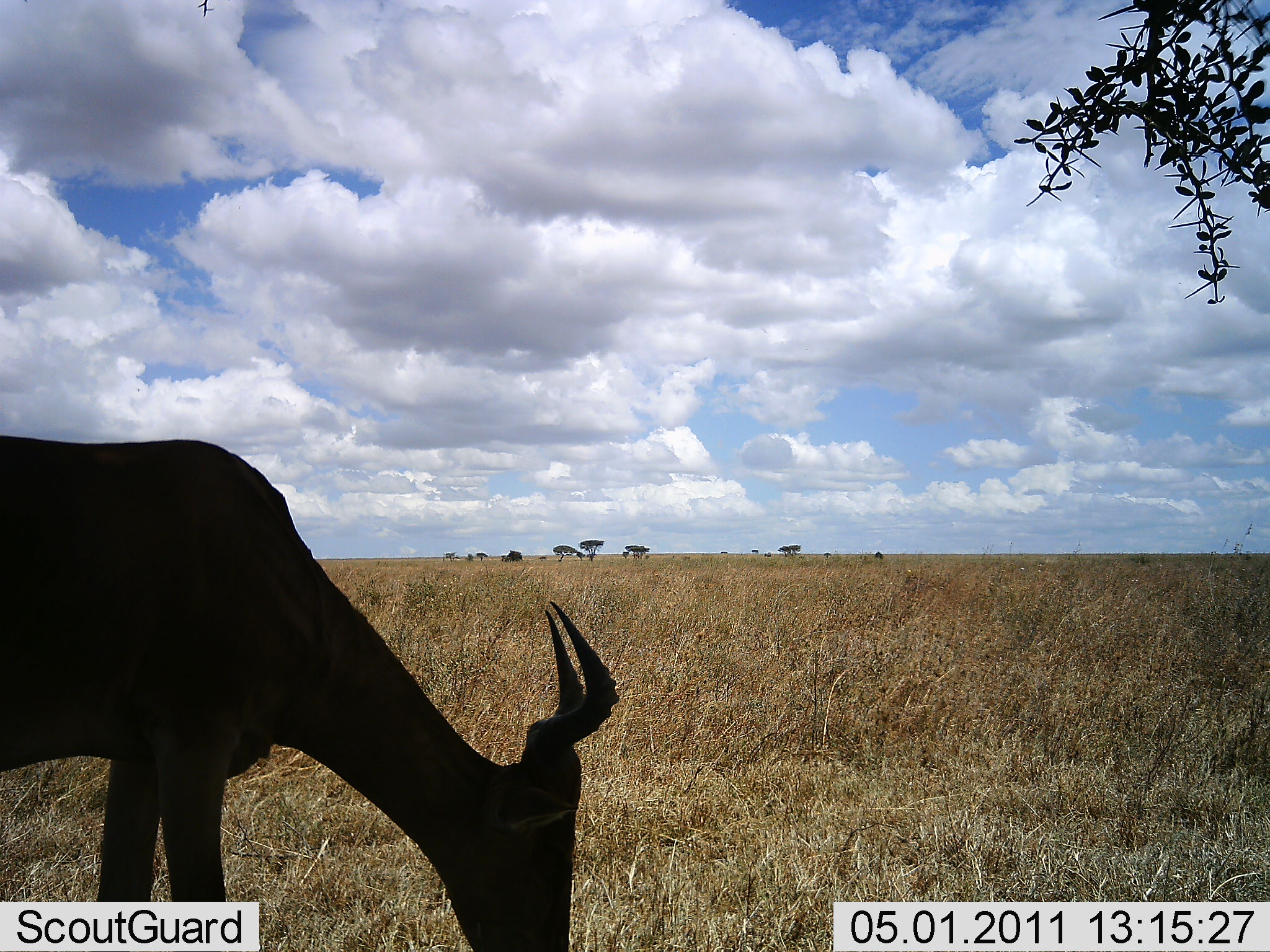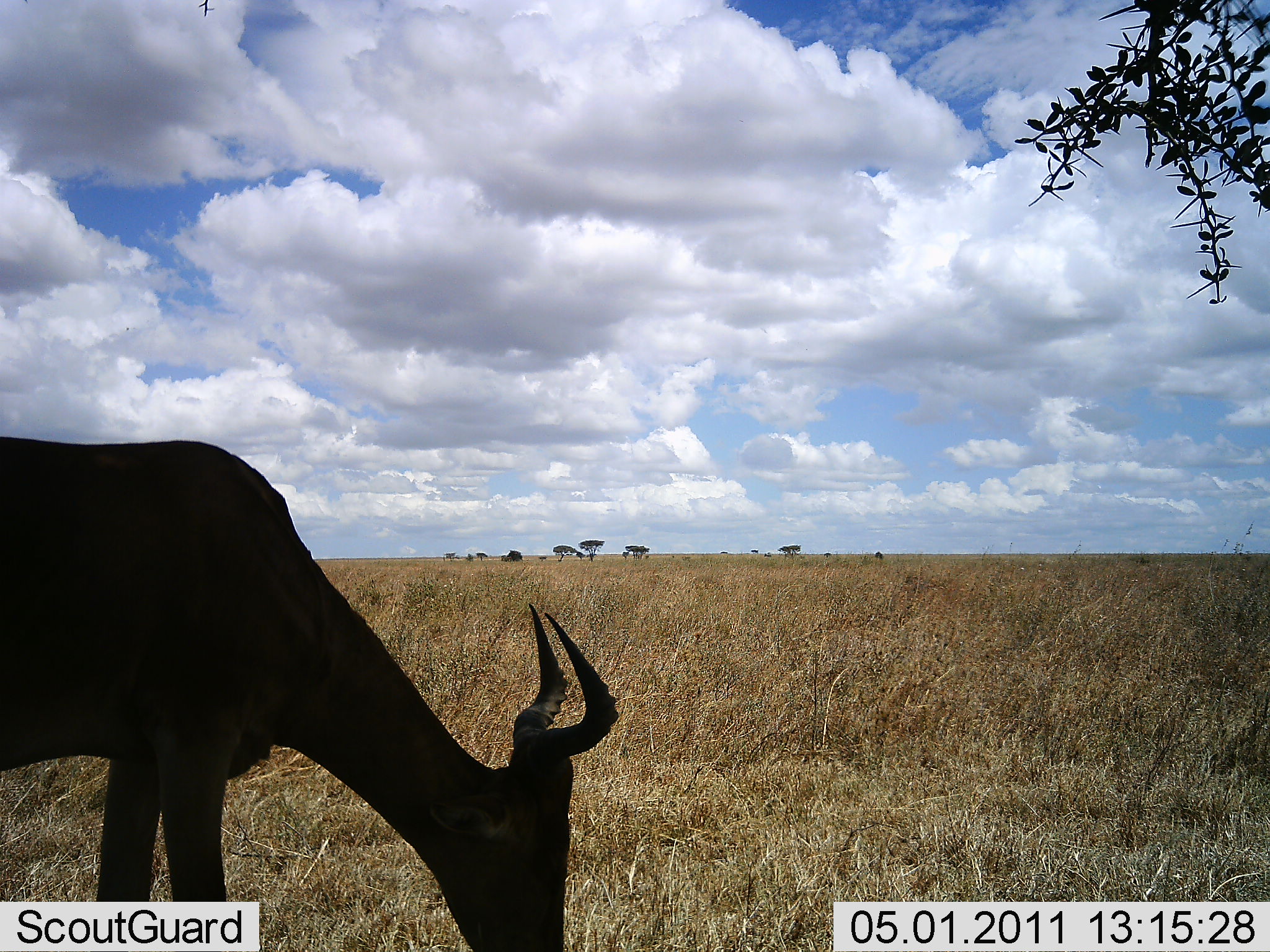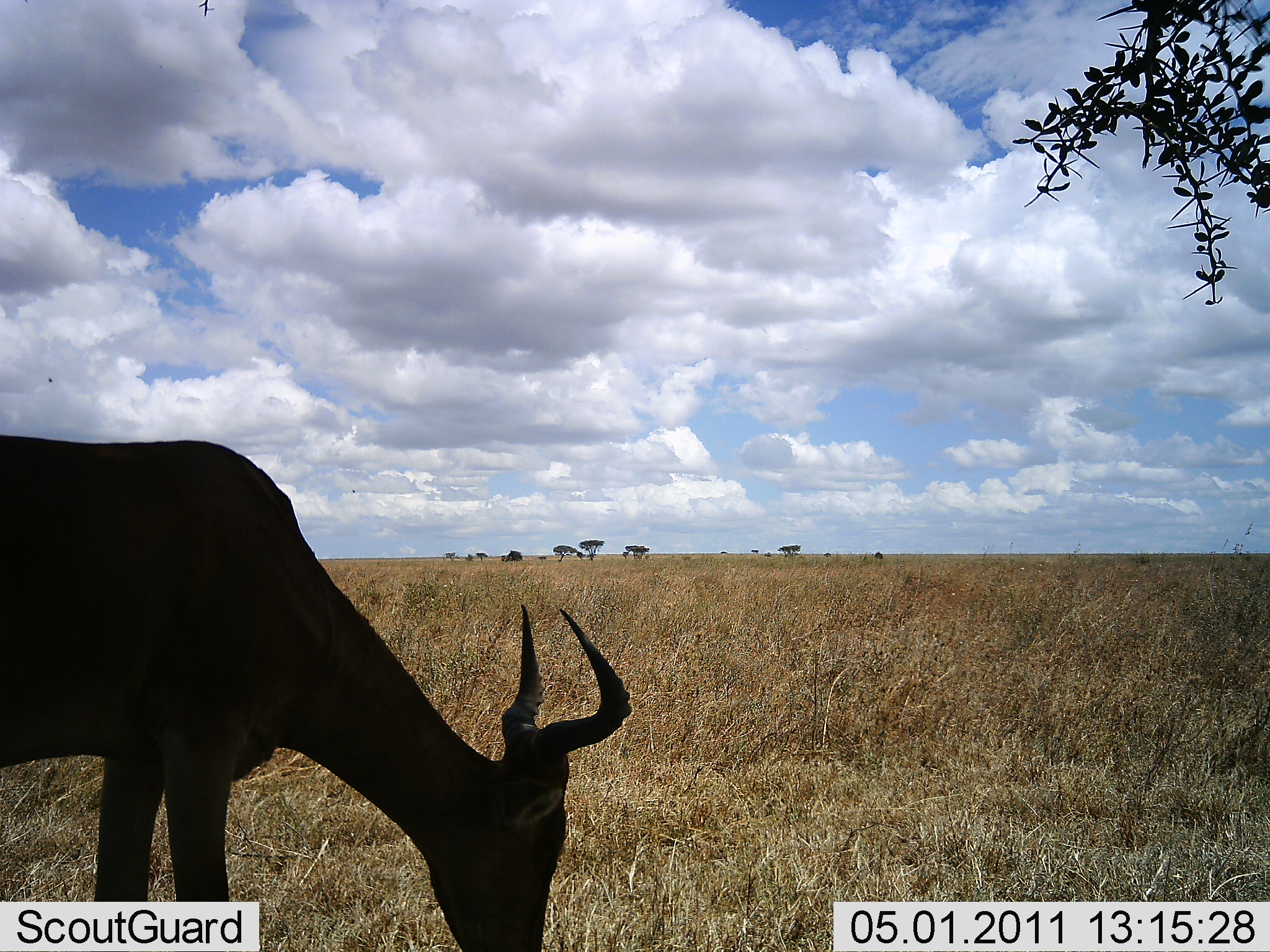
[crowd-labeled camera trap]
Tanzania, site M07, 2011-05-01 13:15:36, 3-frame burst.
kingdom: Animalia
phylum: Chordata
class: Mammalia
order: Artiodactyla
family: Bovidae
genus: Alcelaphus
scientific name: Alcelaphus buselaphus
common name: hartebeest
Hartebeest (Alcelaphus buselaphus), count 1. Behavior (volunteer vote fractions): standing 0%, resting 0%, moving 0%, interacting 0%. Young present (vote fraction): 0%. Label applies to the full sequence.